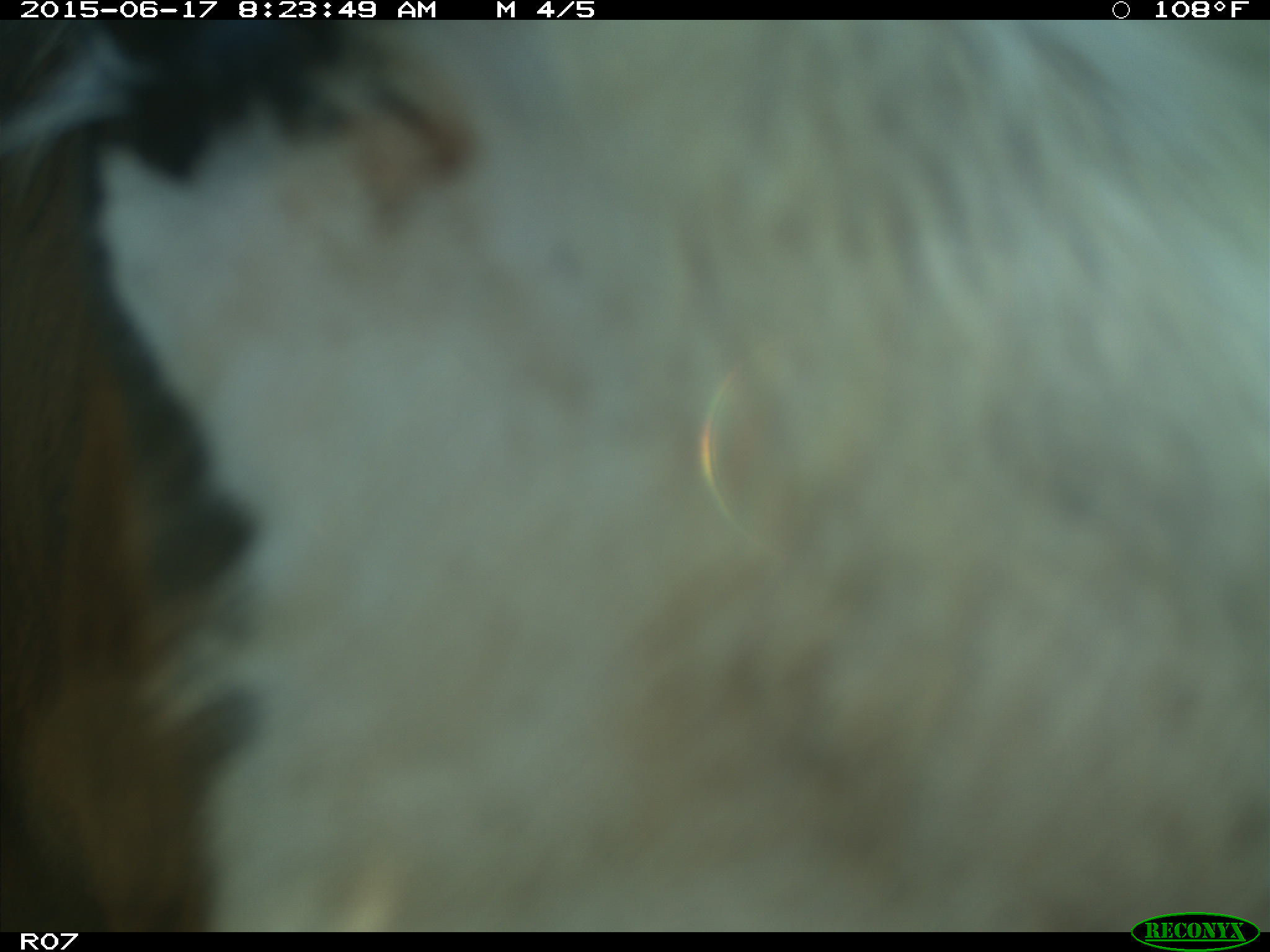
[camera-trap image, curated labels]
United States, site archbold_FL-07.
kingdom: Animalia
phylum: Chordata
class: Mammalia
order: Artiodactyla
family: Bovidae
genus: Bos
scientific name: Bos taurus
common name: domestic cow